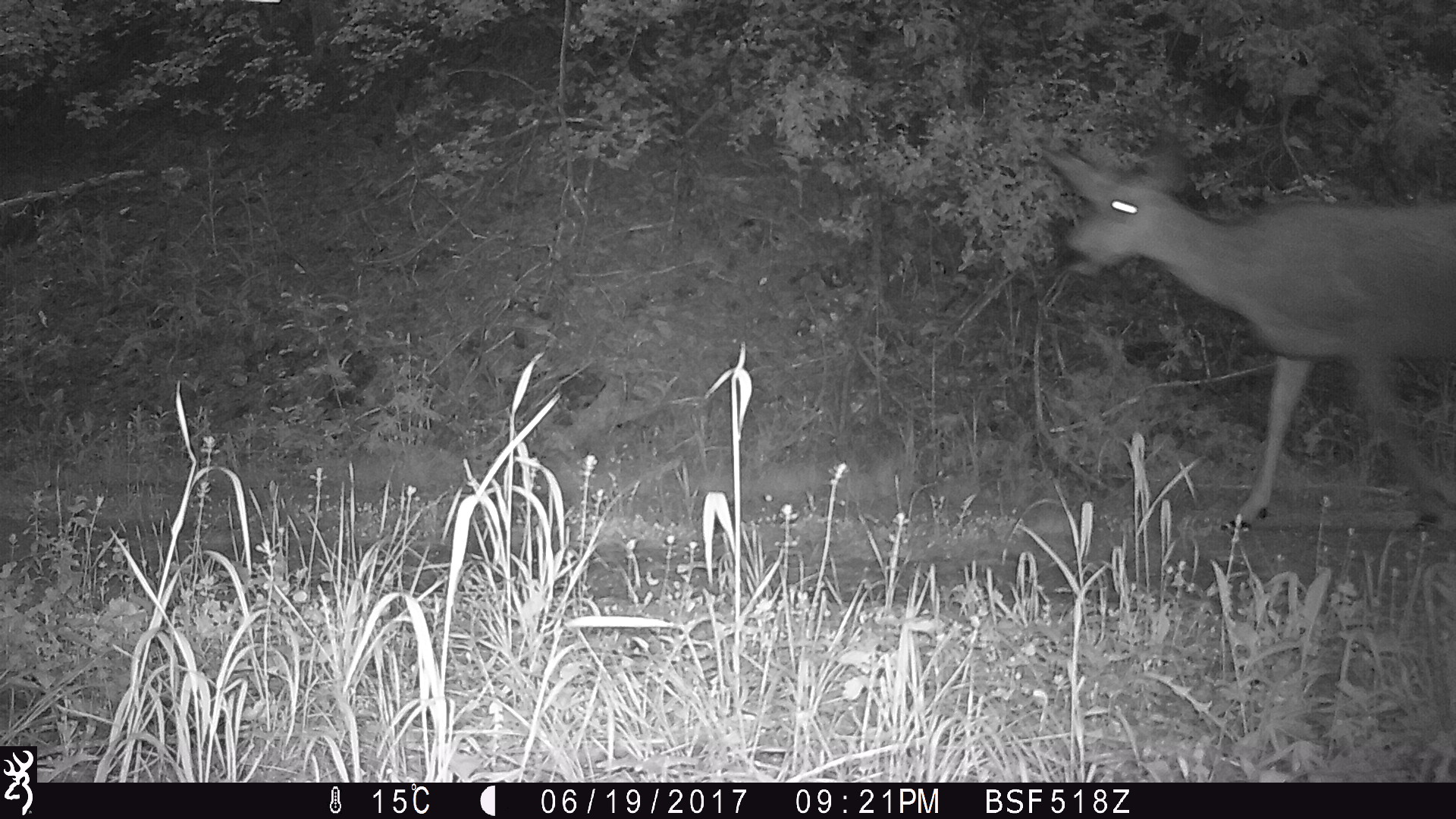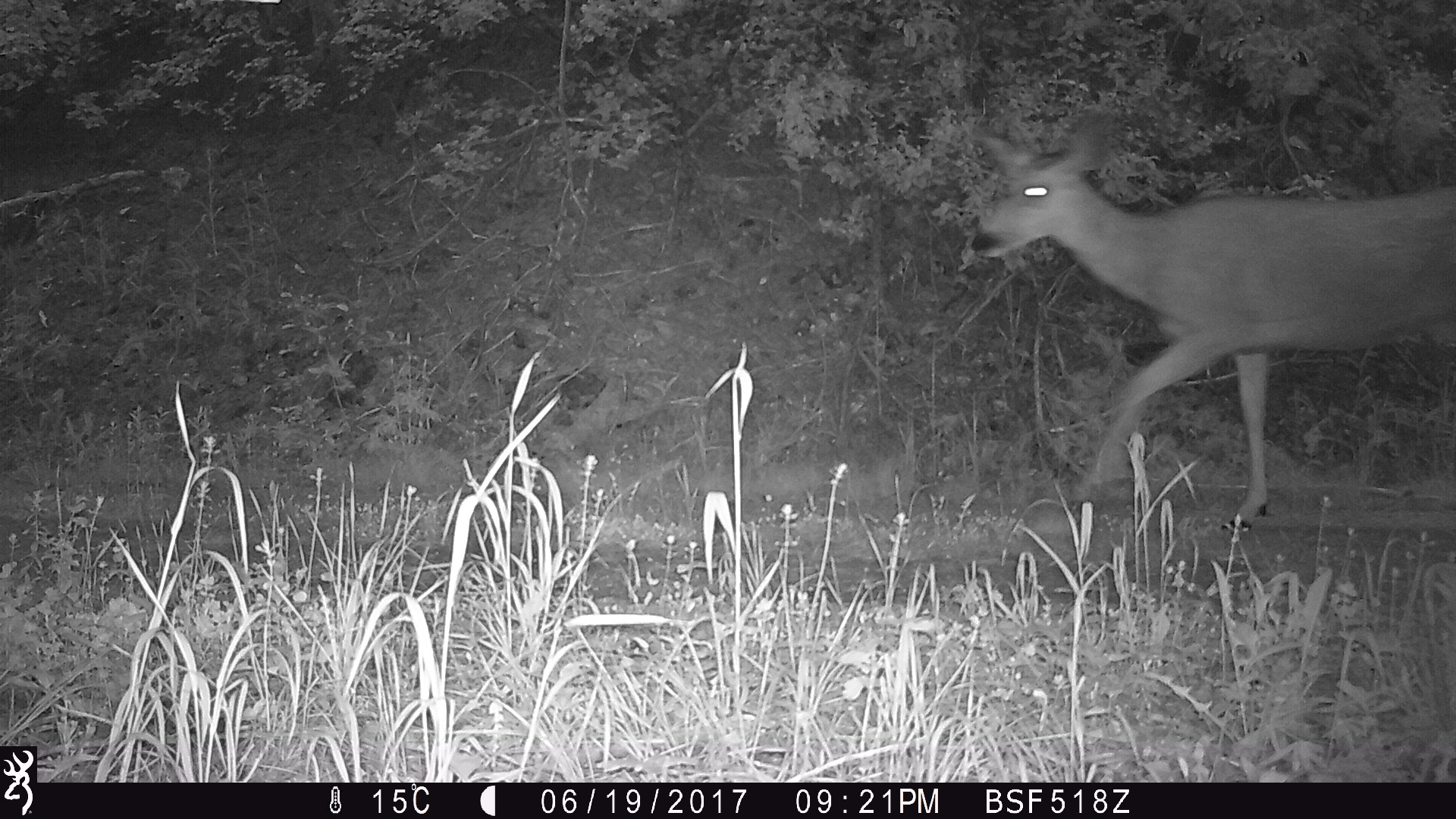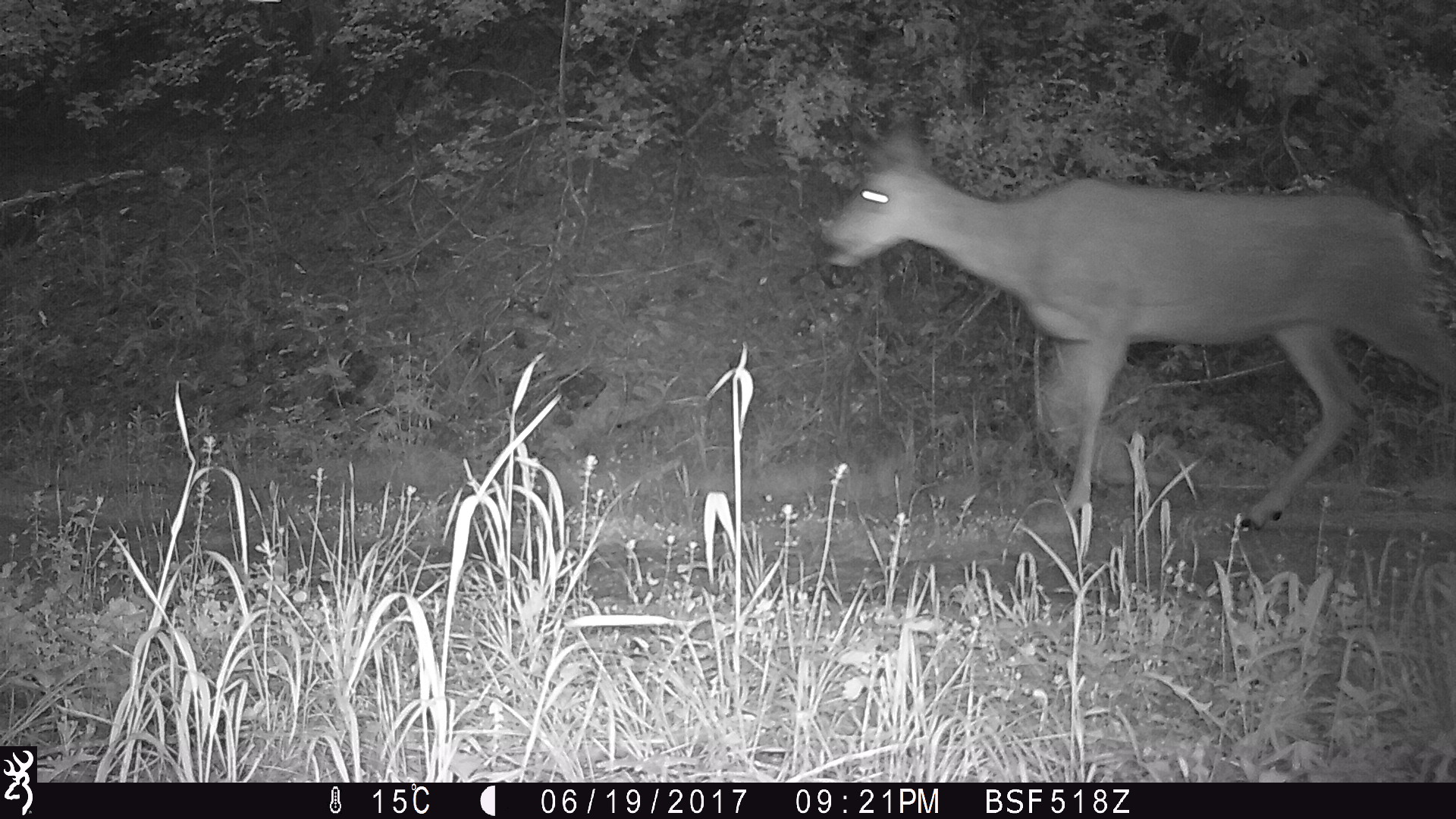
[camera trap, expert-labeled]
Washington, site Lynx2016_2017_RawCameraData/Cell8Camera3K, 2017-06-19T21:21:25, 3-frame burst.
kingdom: Animalia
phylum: Chordata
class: Mammalia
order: Artiodactyla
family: Cervidae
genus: Odocoileus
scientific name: Odocoileus hemionus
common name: mule deer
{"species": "Odocoileus hemionus (mule deer)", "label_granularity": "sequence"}